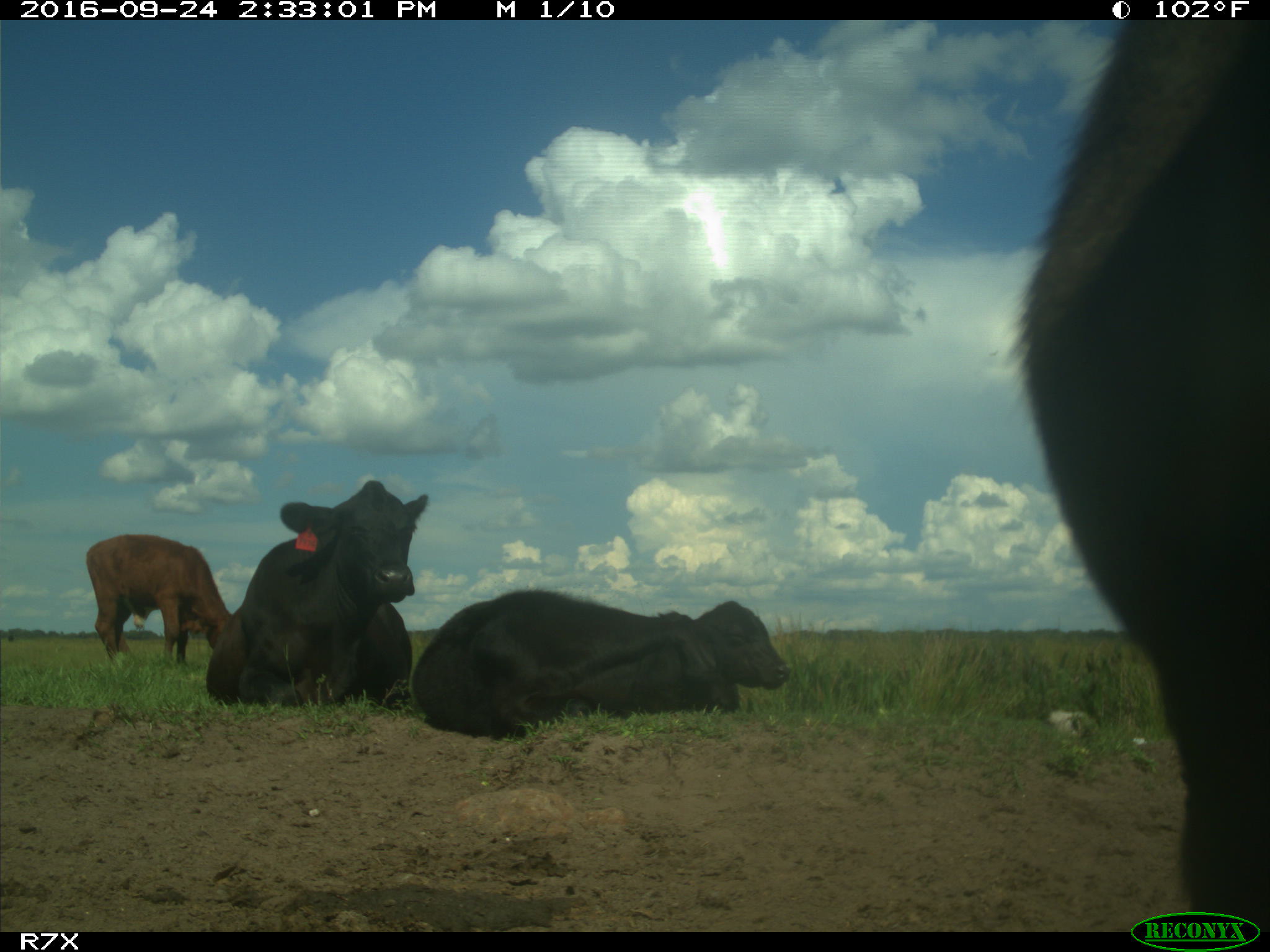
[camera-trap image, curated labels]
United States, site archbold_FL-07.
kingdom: Animalia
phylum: Chordata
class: Mammalia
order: Artiodactyla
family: Bovidae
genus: Bos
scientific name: Bos taurus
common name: domestic cow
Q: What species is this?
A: Bos taurus (domestic cow).